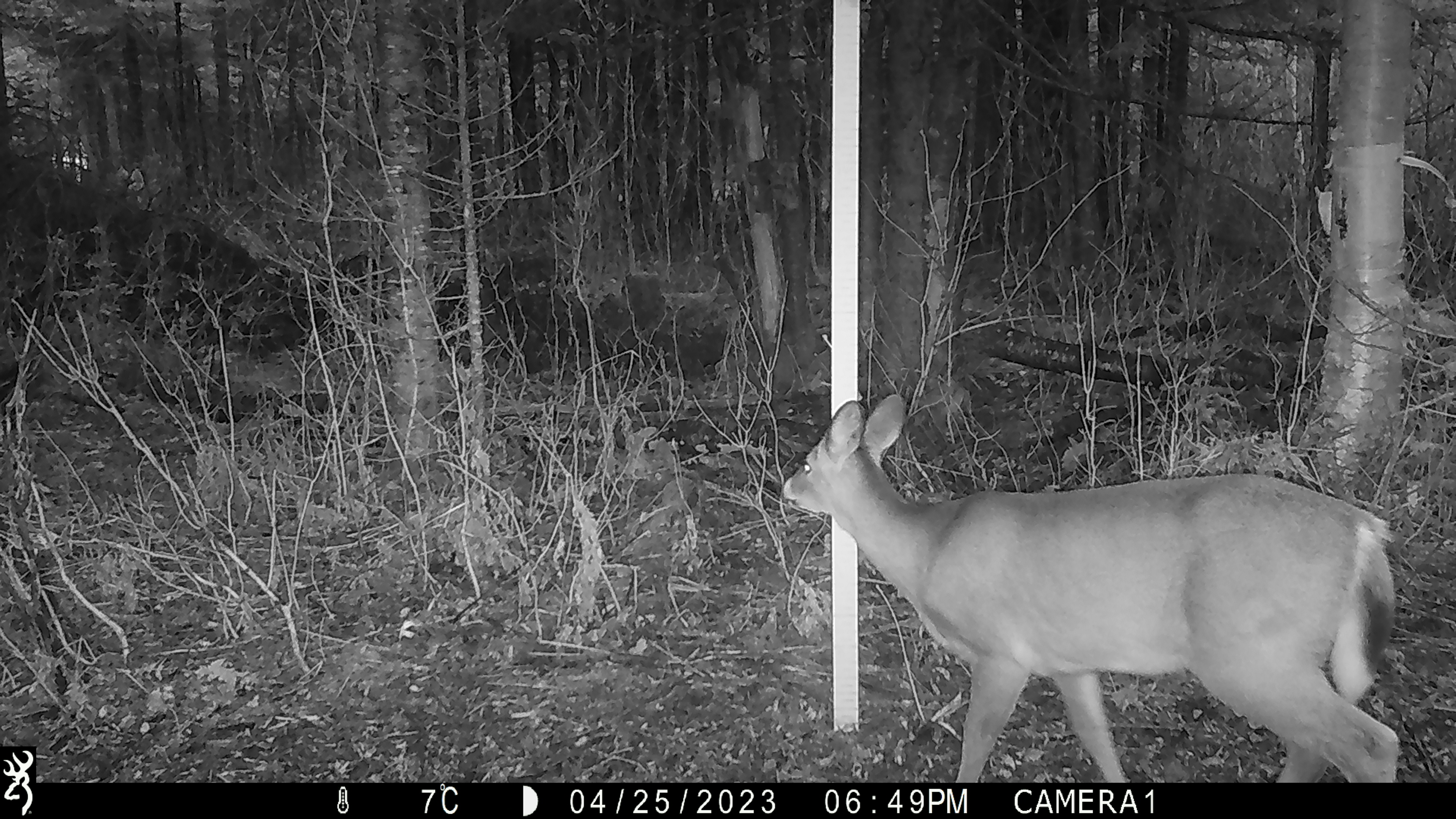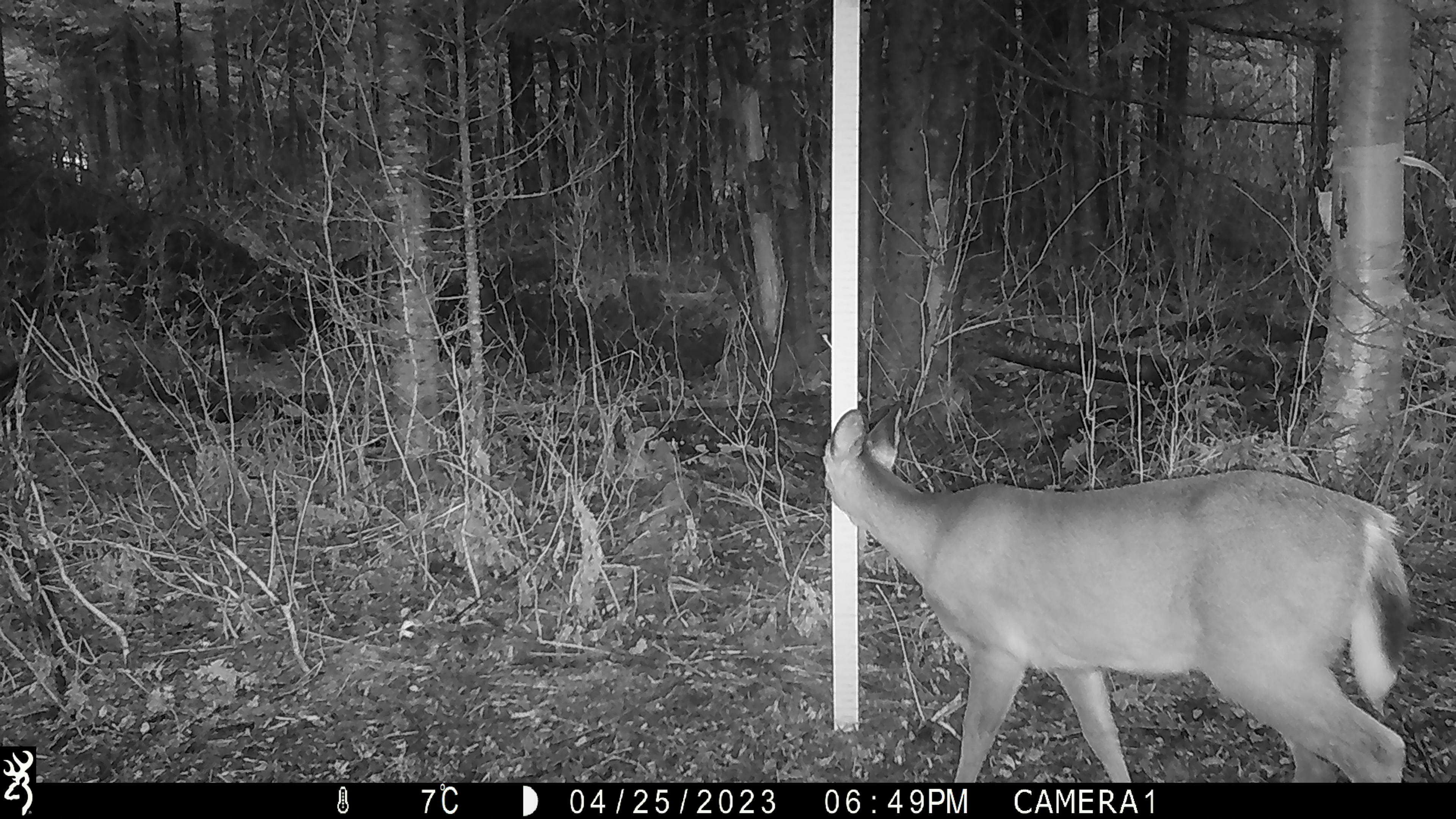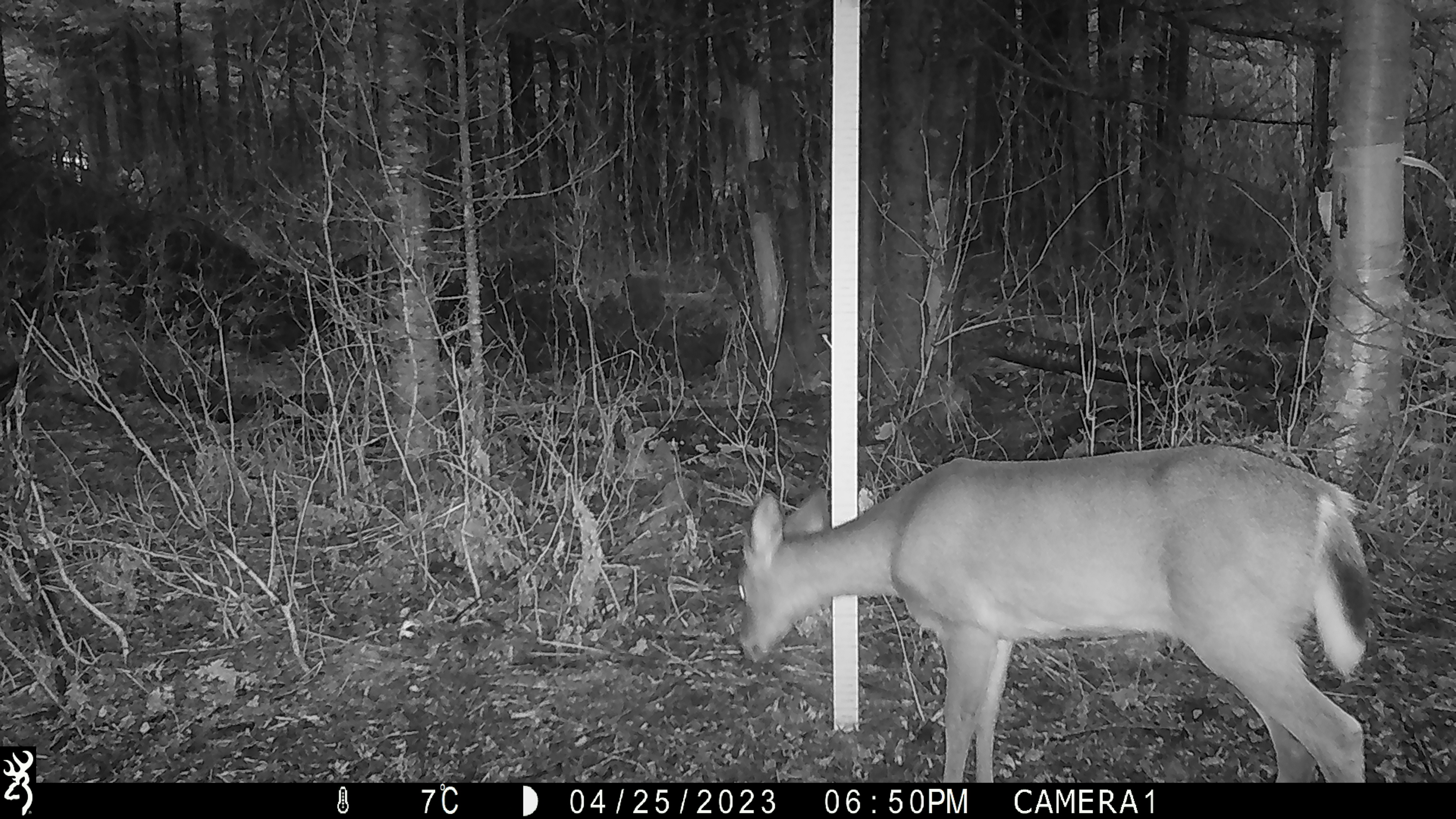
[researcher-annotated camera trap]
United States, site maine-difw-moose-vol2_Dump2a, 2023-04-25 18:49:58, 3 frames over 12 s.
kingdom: Animalia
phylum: Chordata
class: Mammalia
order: Artiodactyla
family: Cervidae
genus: Odocoileus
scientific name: Odocoileus virginianus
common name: white-tailed deer